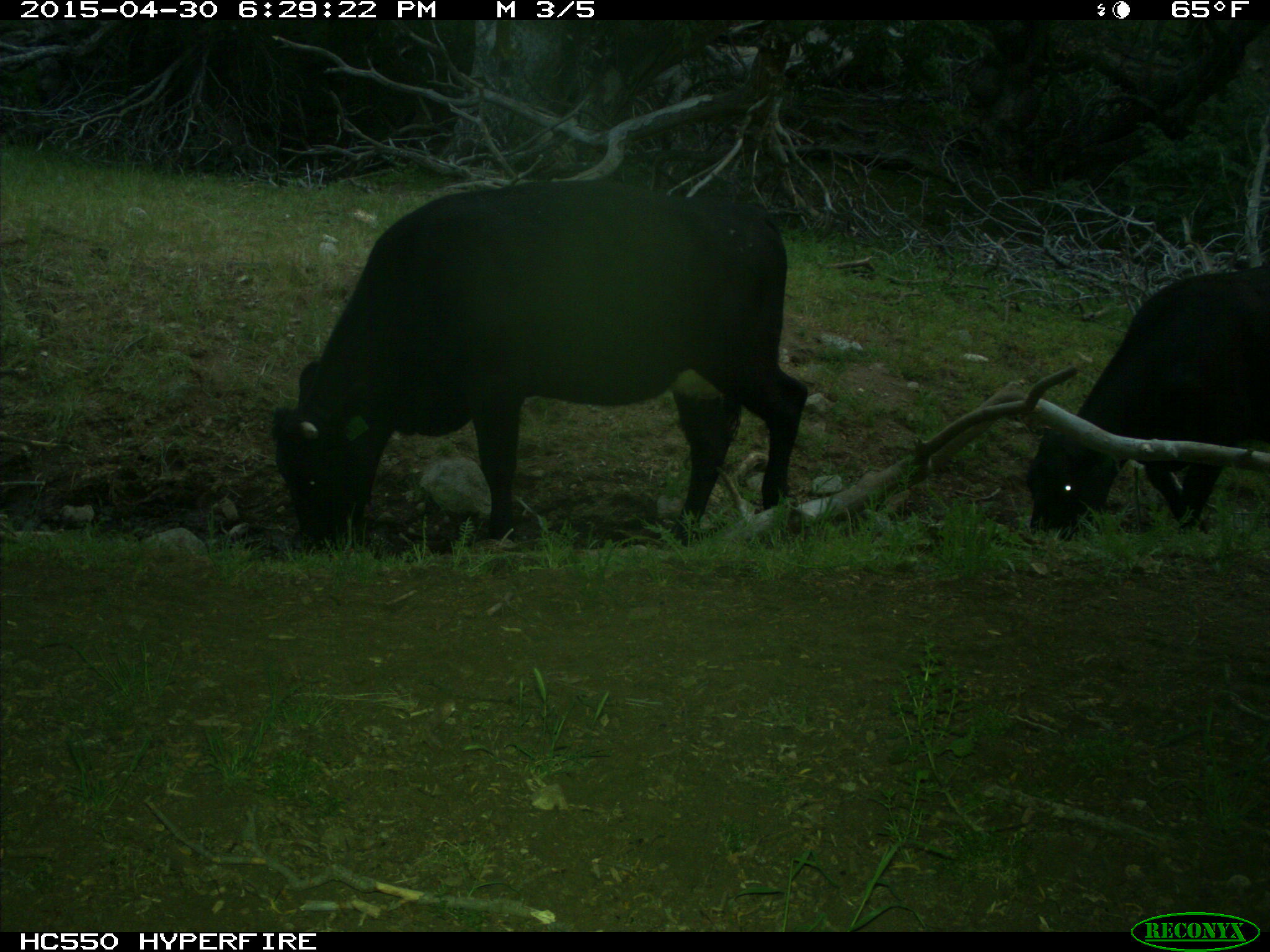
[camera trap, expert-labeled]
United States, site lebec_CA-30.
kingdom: Animalia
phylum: Chordata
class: Mammalia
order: Artiodactyla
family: Bovidae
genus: Bos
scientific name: Bos taurus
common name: domestic cow